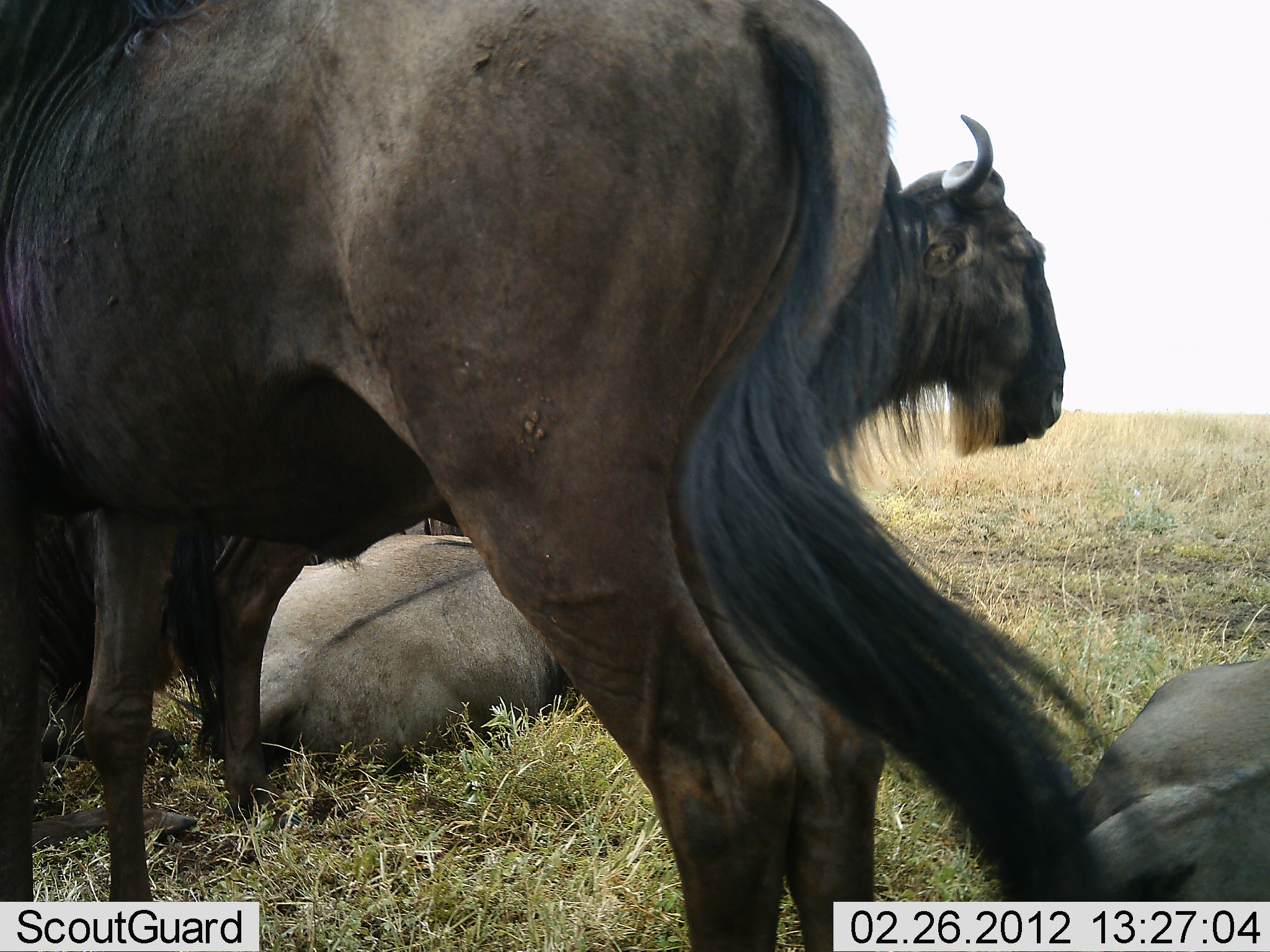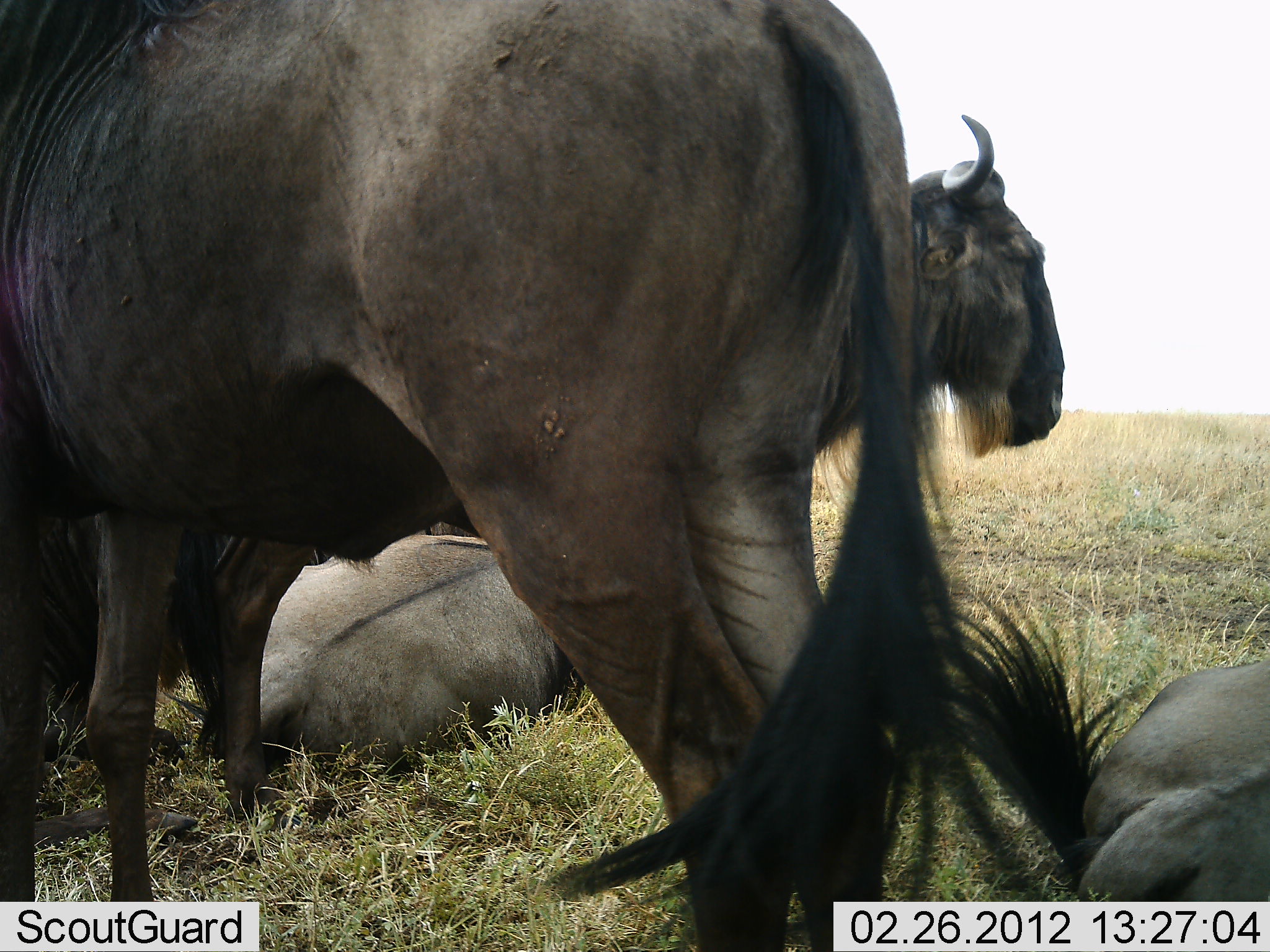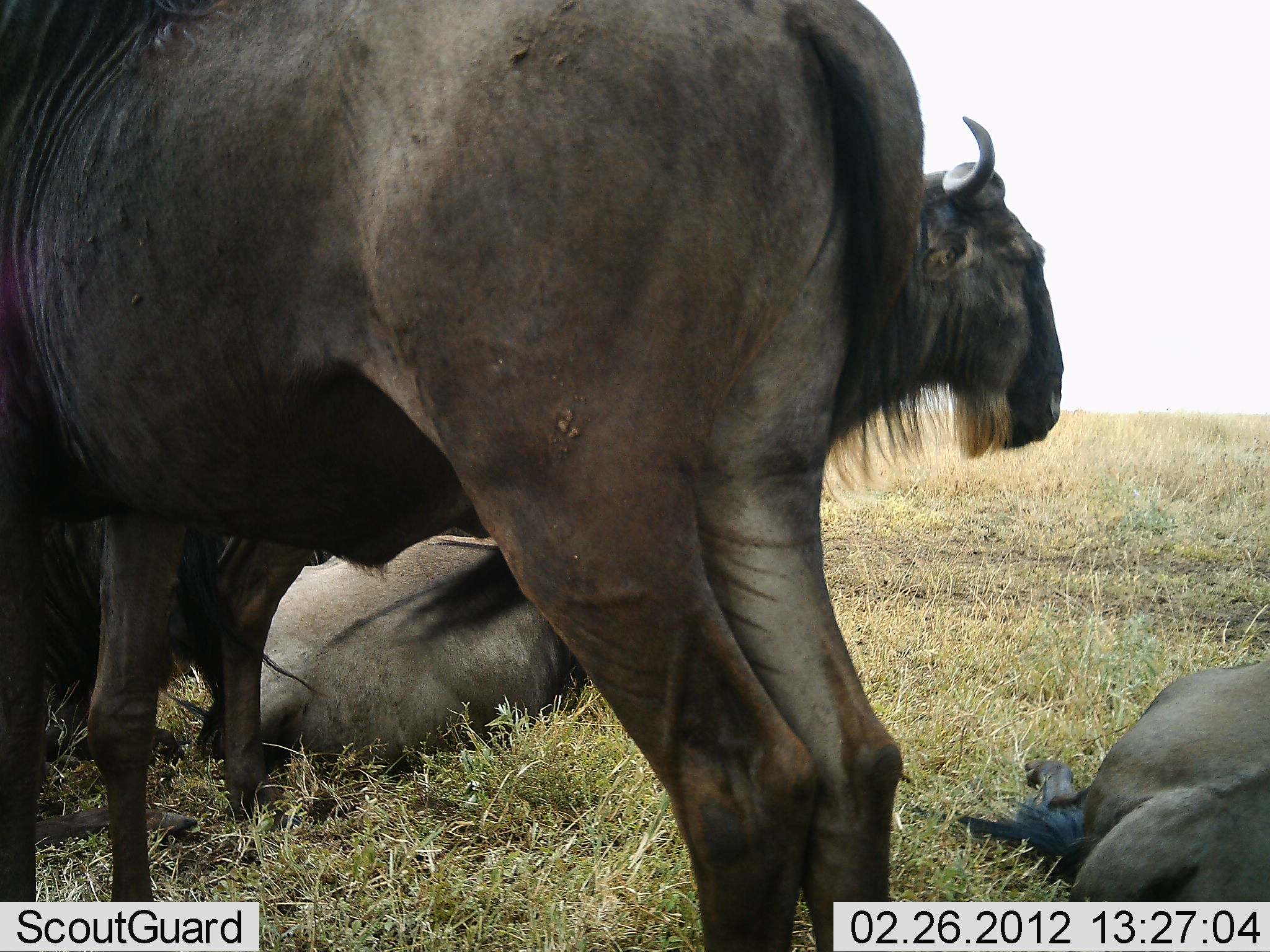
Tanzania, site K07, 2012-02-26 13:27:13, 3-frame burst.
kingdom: Animalia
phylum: Chordata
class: Mammalia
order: Artiodactyla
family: Bovidae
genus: Connochaetes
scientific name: Connochaetes taurinus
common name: blue wildebeest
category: wildebeest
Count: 4.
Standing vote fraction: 64%.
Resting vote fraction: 100%.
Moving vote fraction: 0%.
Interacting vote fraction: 0%.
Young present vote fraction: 14%.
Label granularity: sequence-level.